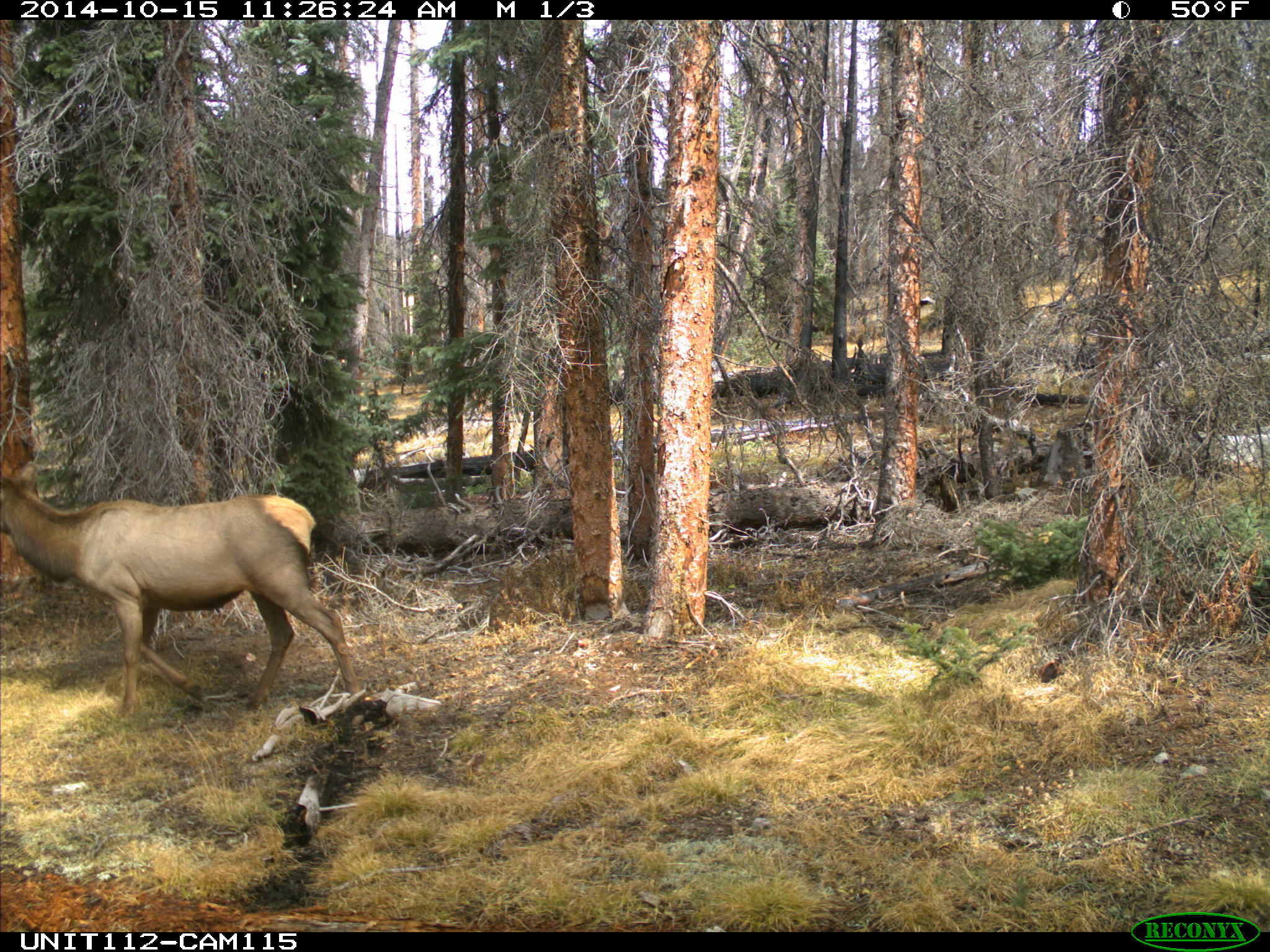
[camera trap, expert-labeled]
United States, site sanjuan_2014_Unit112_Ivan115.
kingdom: Animalia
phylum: Chordata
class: Mammalia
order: Artiodactyla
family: Cervidae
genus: Cervus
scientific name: Cervus elaphus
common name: red deer